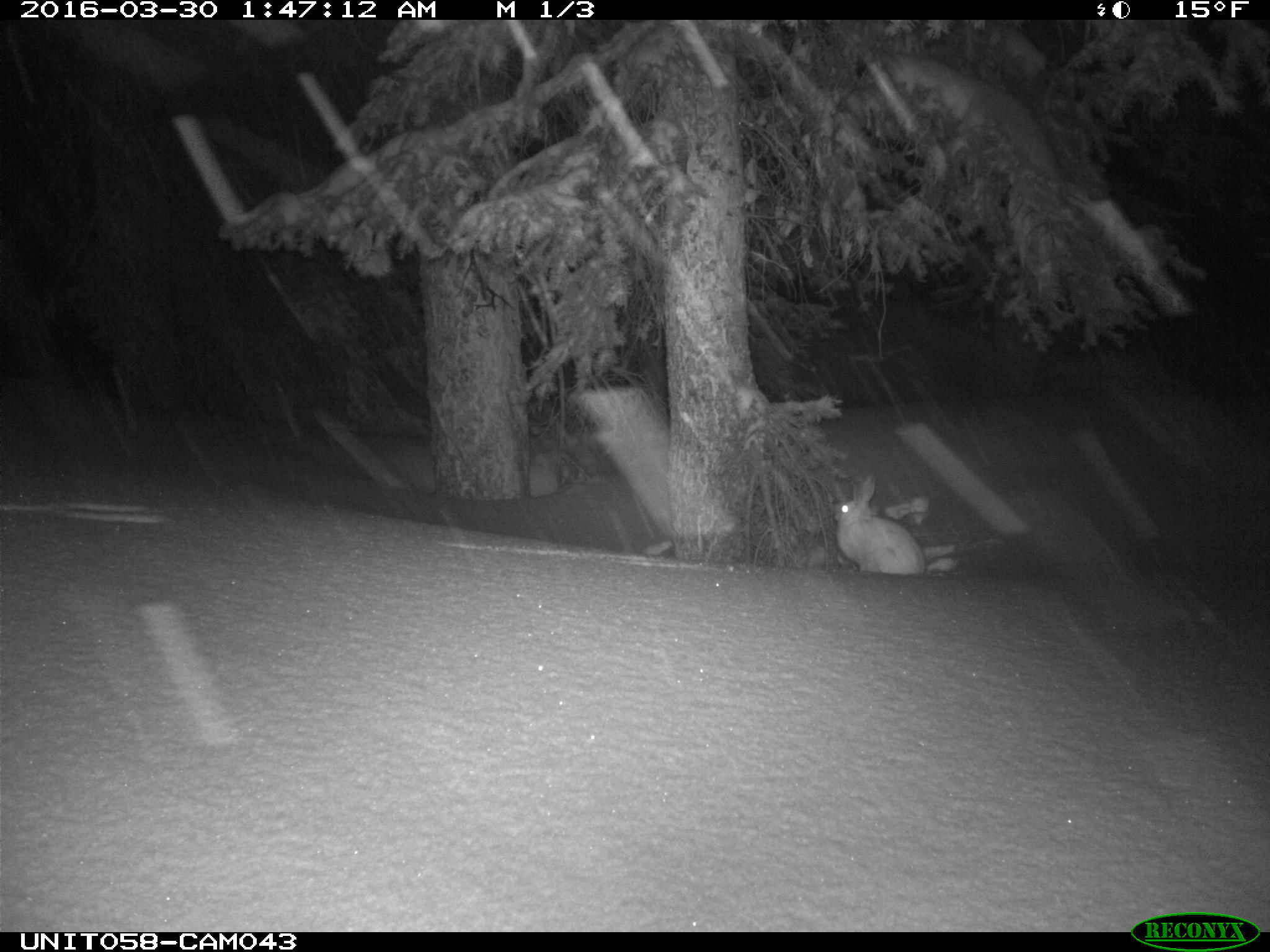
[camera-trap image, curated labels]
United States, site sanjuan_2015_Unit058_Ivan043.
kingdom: Animalia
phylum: Chordata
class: Mammalia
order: Lagomorpha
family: Leporidae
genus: Lepus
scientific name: Lepus americanus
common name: snowshoe hare